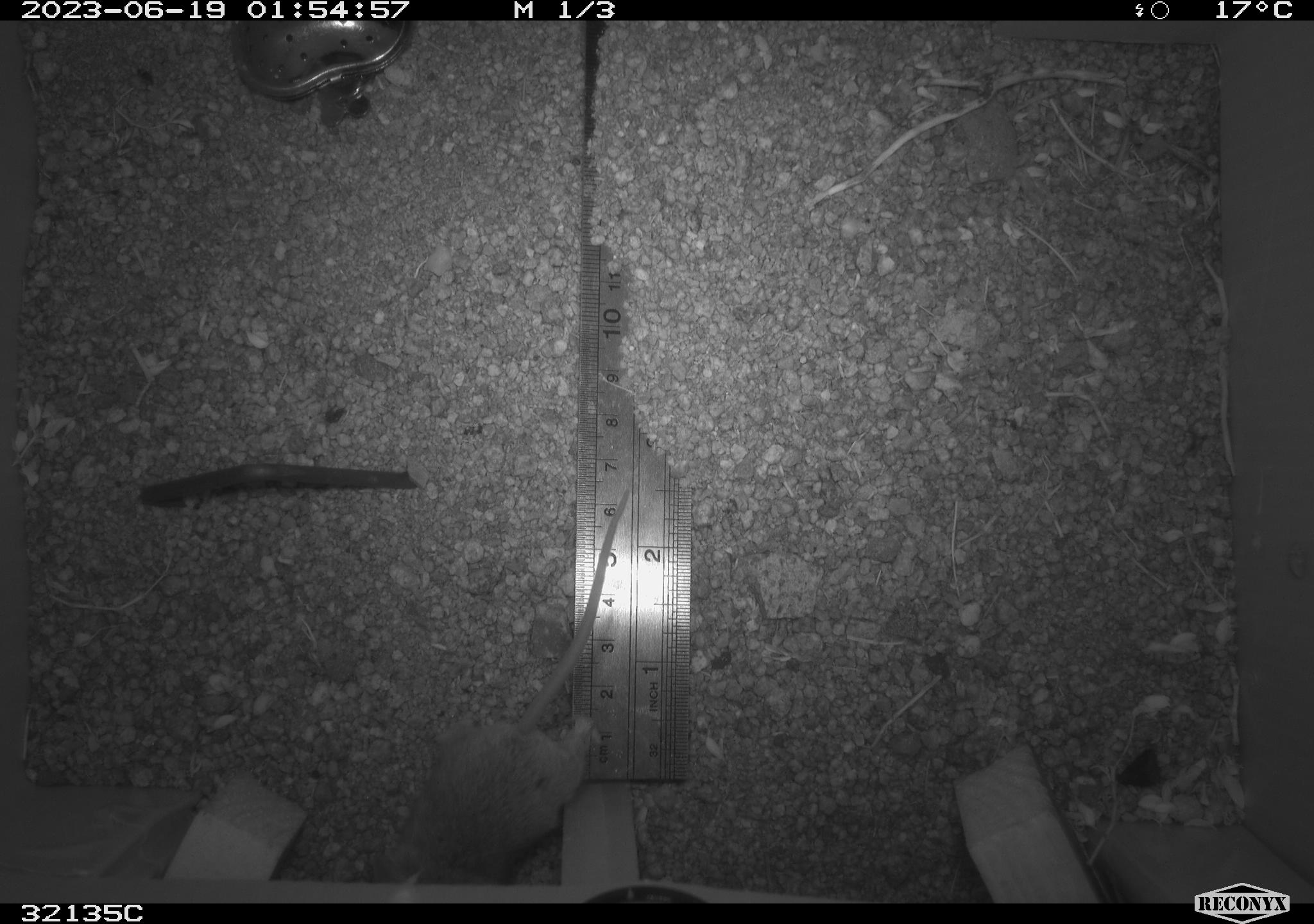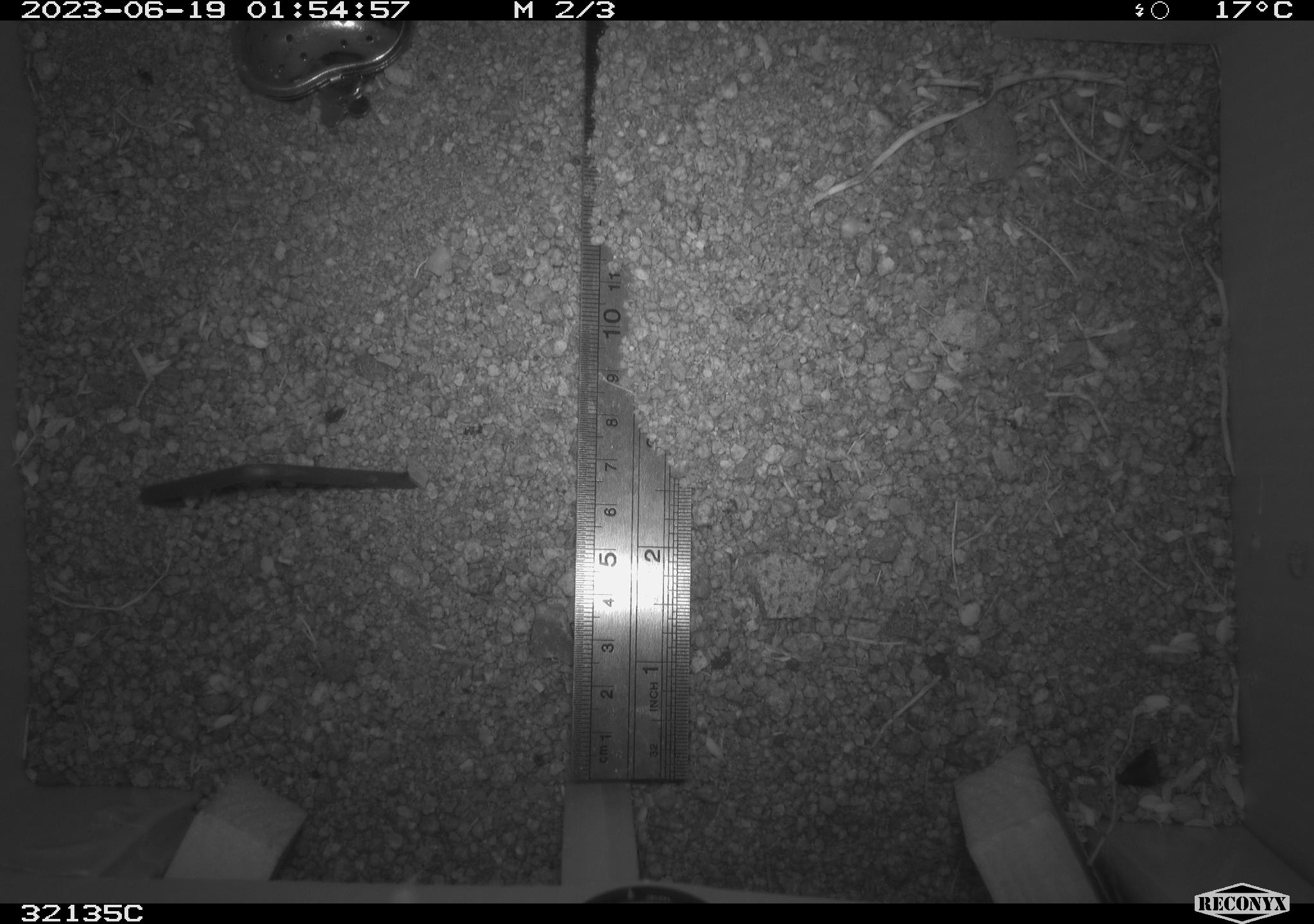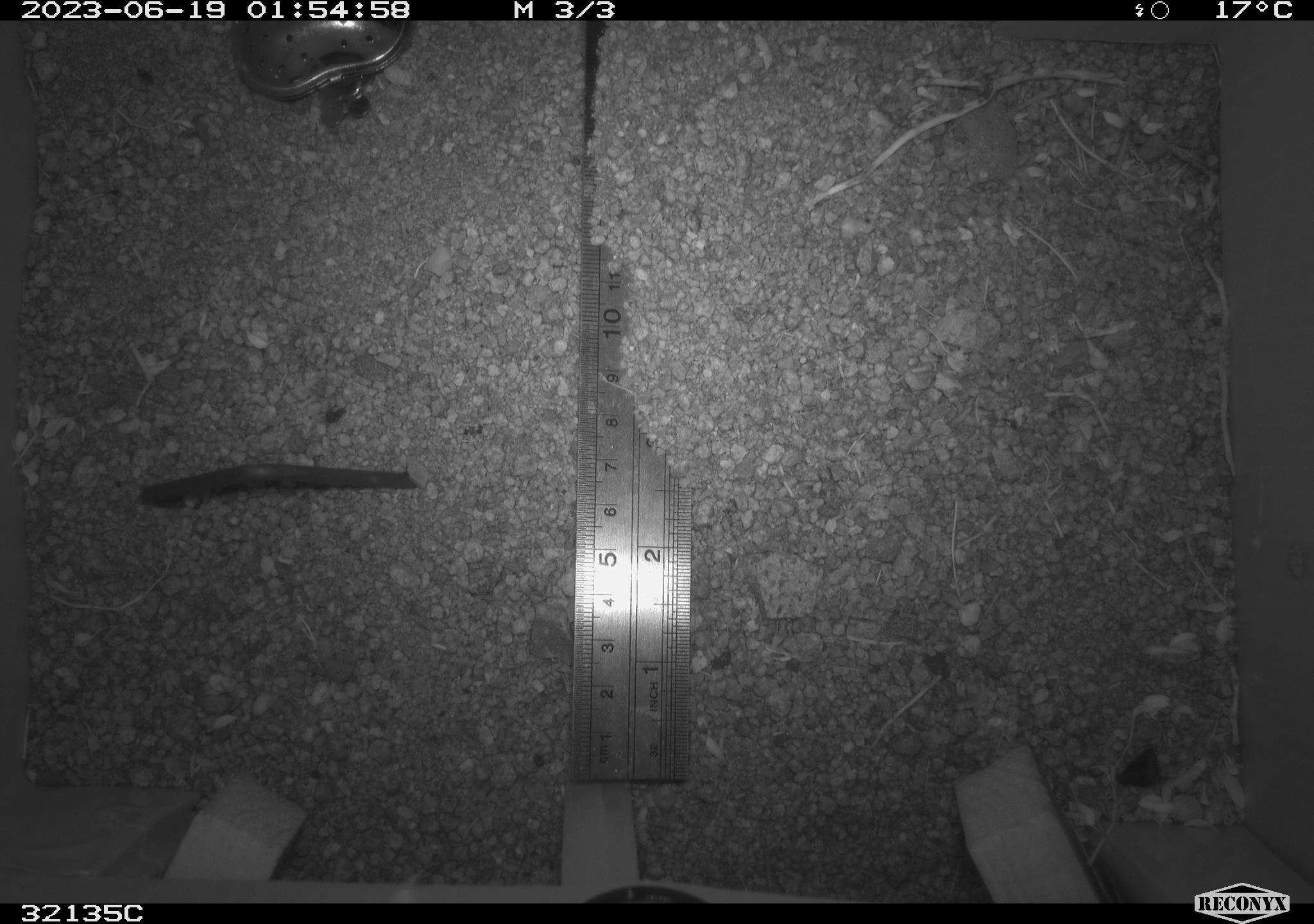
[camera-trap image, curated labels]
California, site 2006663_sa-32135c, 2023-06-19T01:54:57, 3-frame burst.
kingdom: Animalia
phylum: Chordata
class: Mammalia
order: Rodentia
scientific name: Rodentia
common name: rodent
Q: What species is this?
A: Rodent (Rodentia).